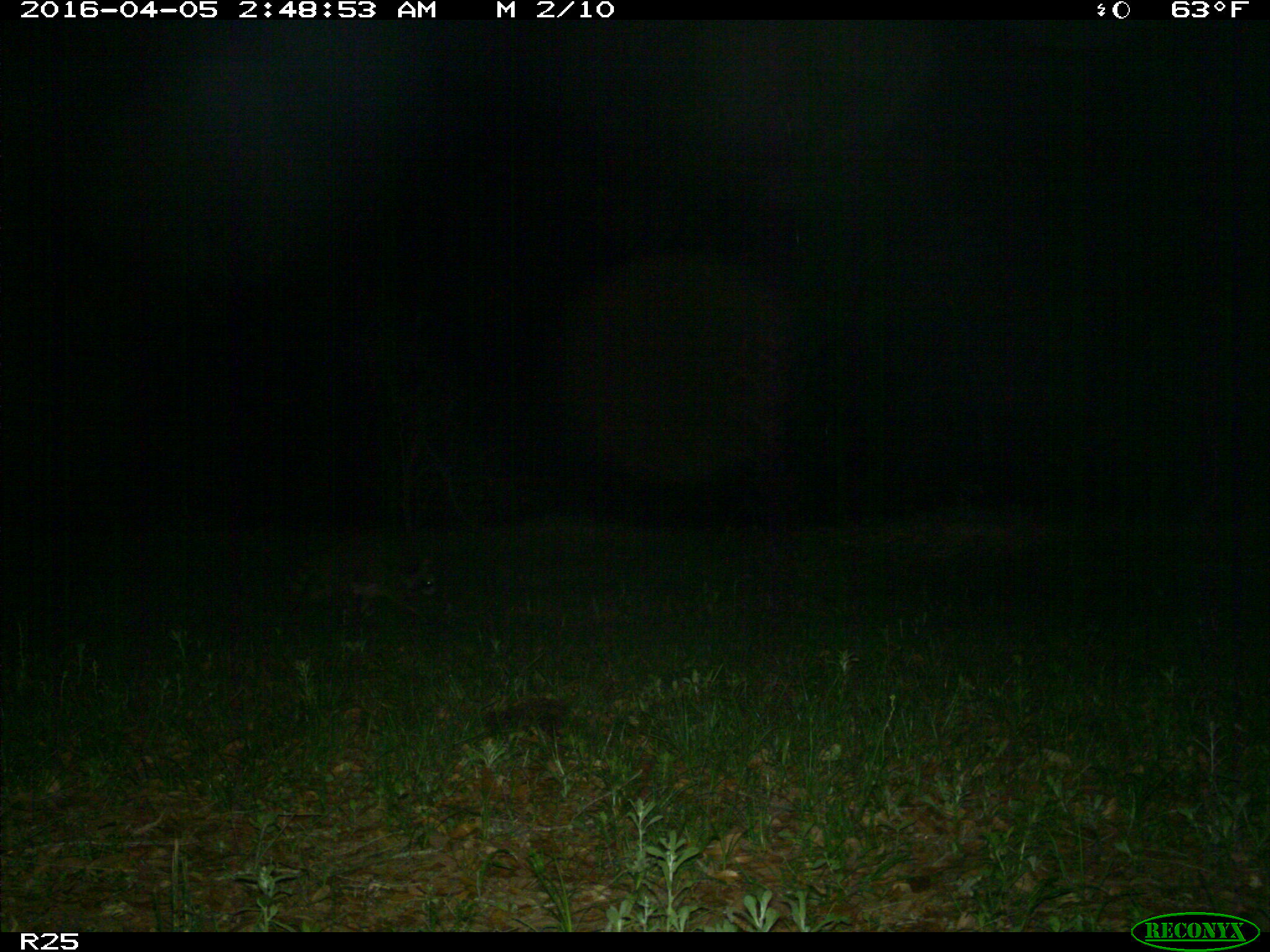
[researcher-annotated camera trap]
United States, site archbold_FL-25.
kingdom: Animalia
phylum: Chordata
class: Mammalia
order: Carnivora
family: Procyonidae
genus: Procyon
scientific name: Procyon lotor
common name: common raccoon